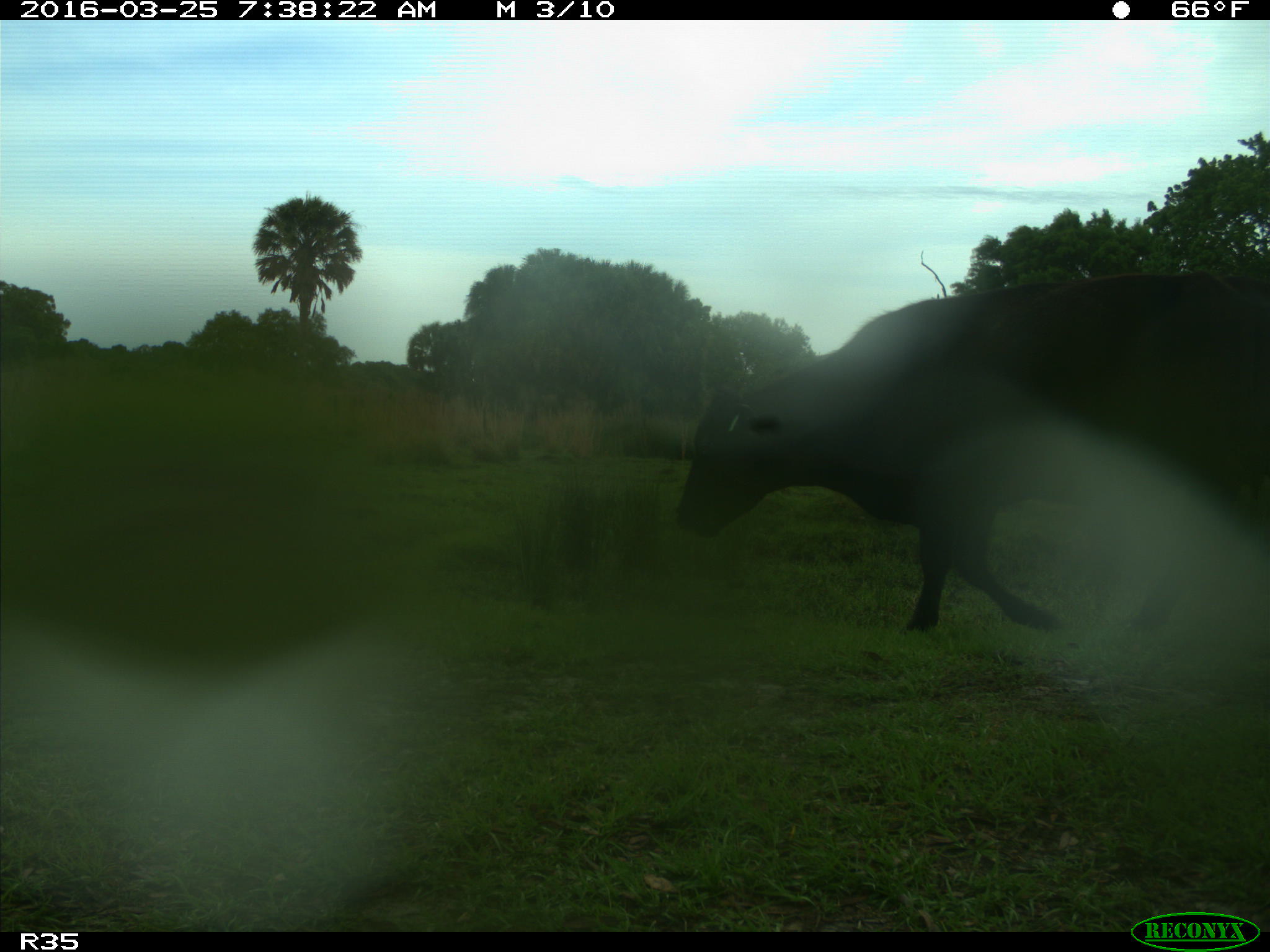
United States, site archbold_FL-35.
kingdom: Animalia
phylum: Chordata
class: Mammalia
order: Artiodactyla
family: Bovidae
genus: Bos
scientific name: Bos taurus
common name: domestic cow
Bos taurus (domestic cow).